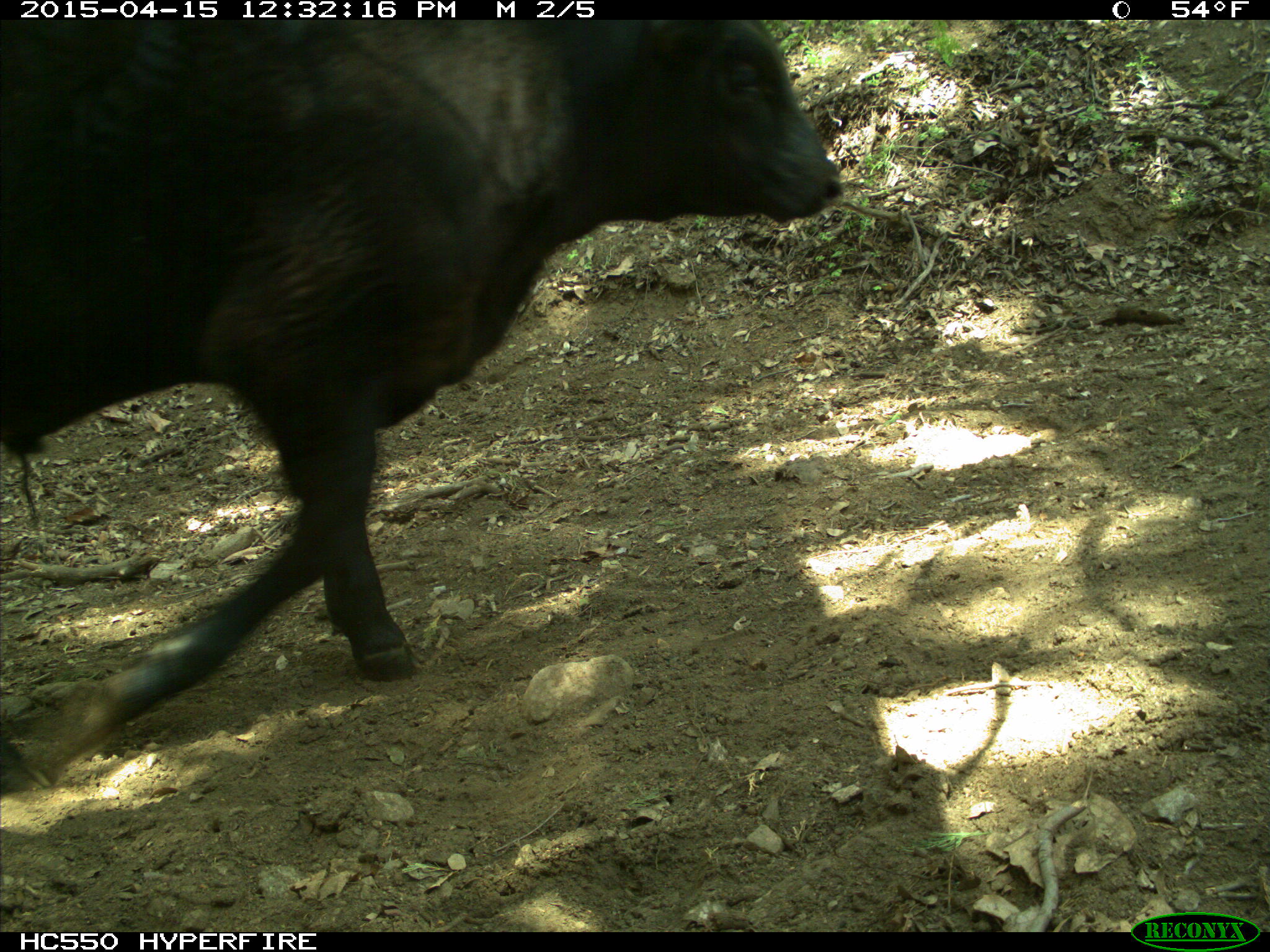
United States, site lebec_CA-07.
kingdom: Animalia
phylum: Chordata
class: Mammalia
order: Artiodactyla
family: Bovidae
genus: Bos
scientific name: Bos taurus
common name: domestic cow